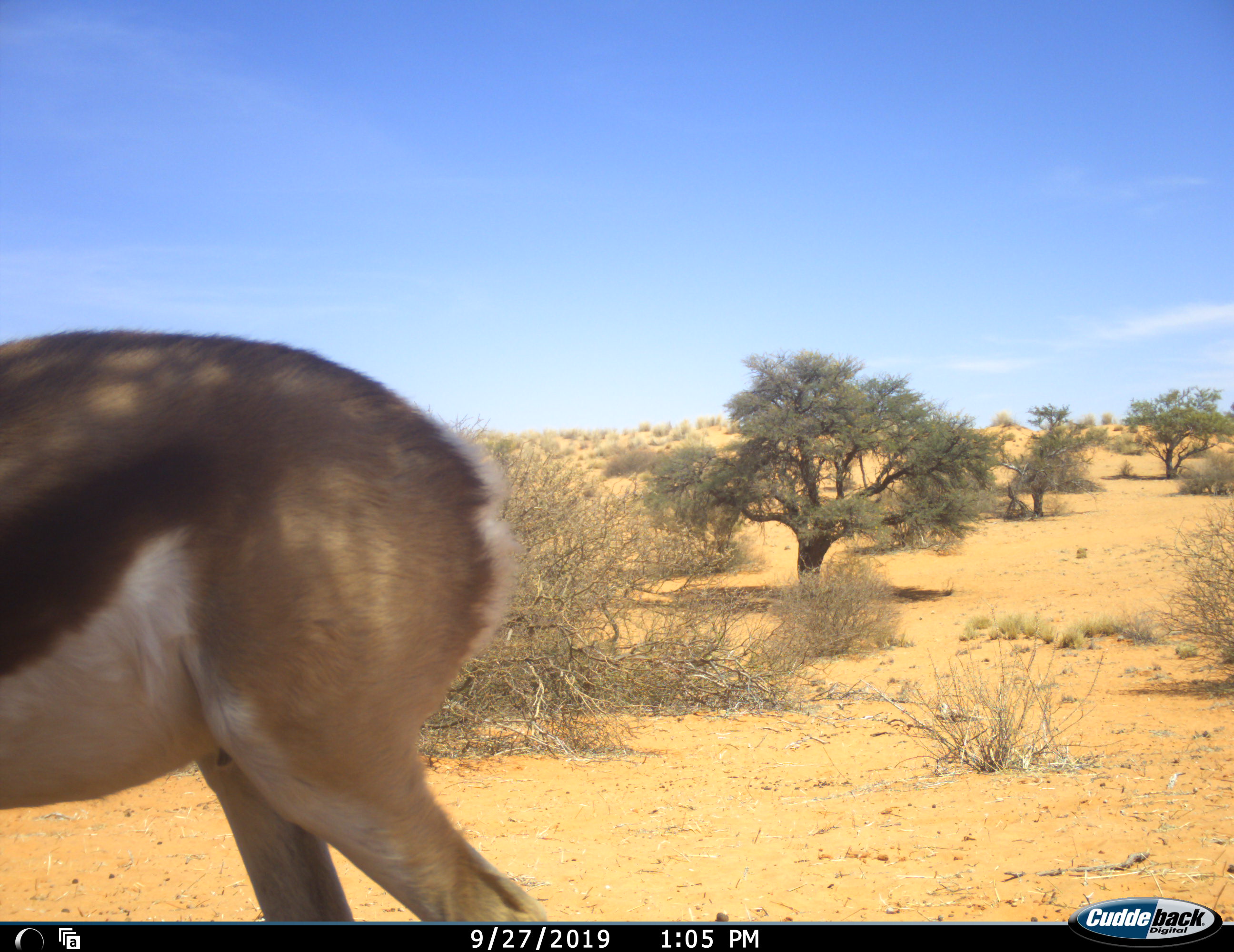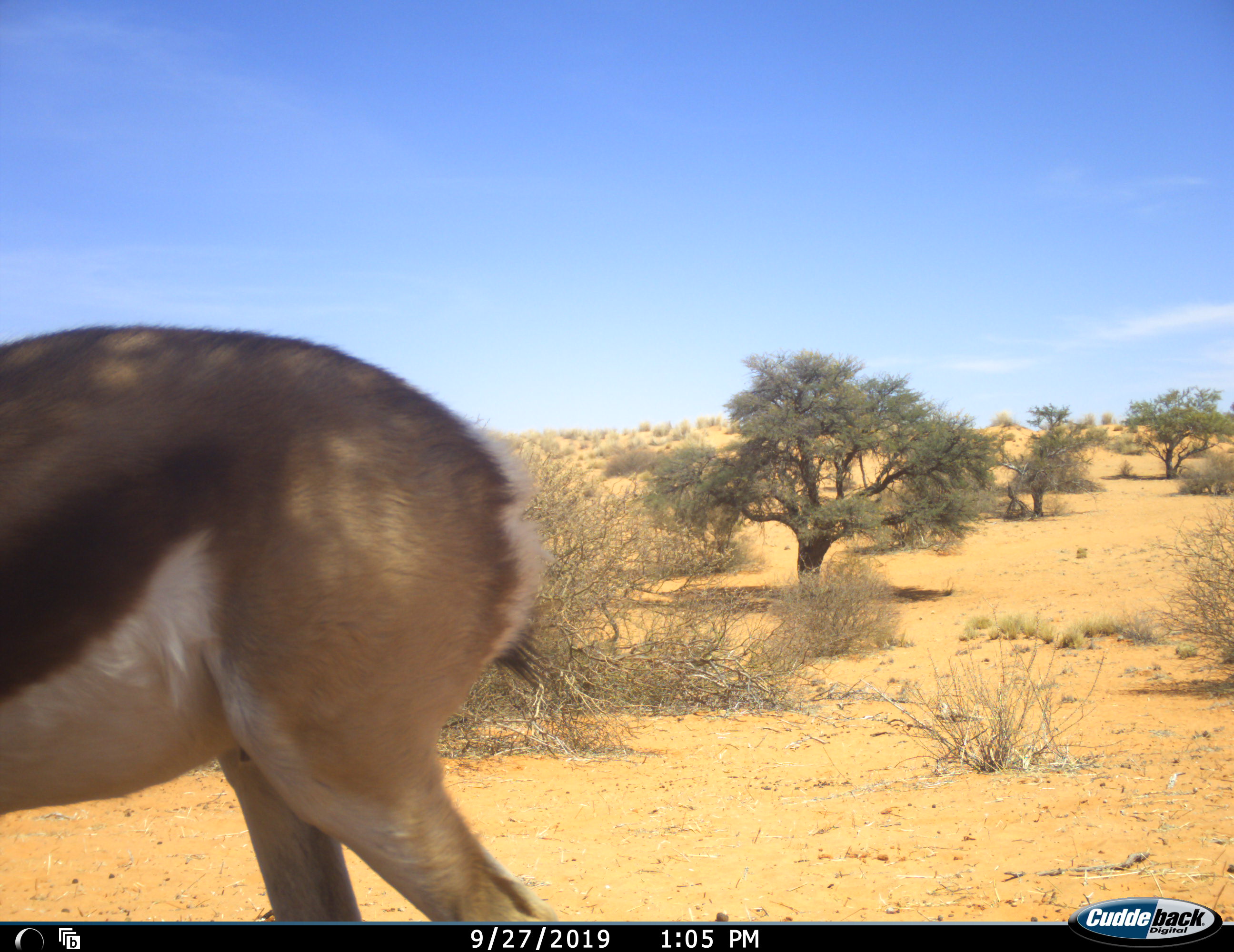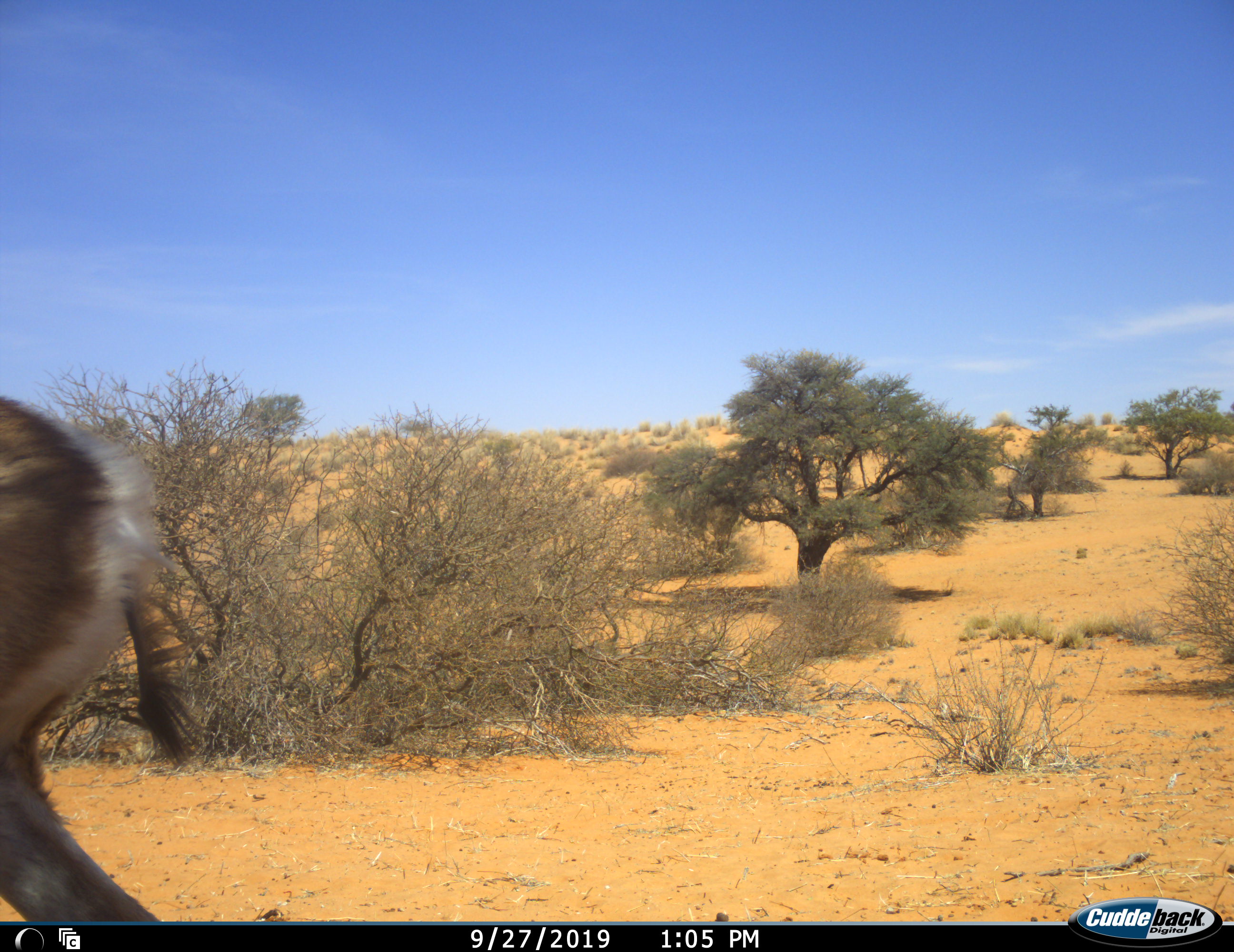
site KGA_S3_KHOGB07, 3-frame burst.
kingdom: Animalia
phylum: Chordata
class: Mammalia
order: Artiodactyla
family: Bovidae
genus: Antidorcas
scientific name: Antidorcas marsupialis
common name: springbok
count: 1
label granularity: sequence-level